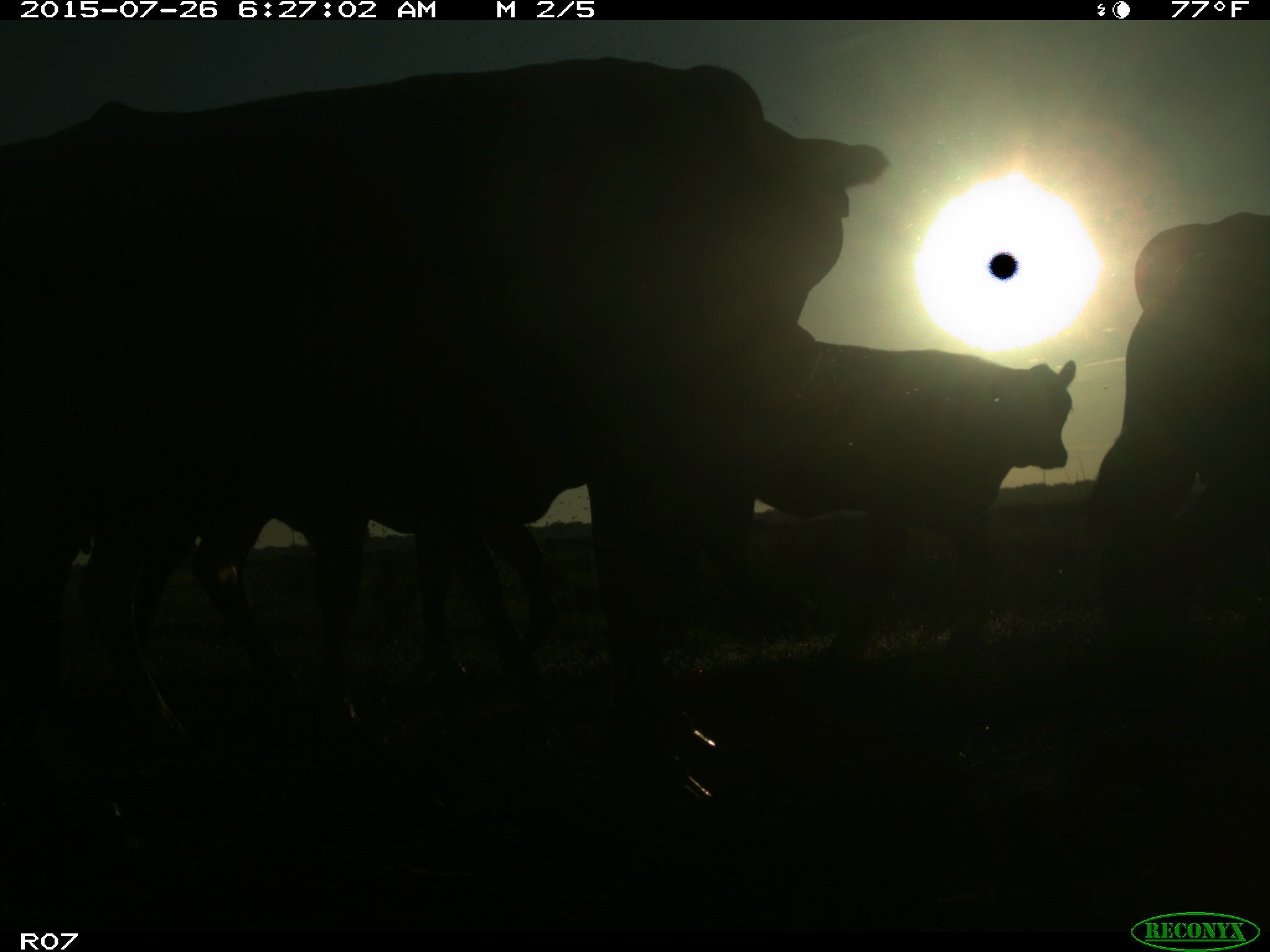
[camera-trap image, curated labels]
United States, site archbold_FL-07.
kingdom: Animalia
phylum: Chordata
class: Mammalia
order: Artiodactyla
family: Bovidae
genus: Bos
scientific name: Bos taurus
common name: domestic cow